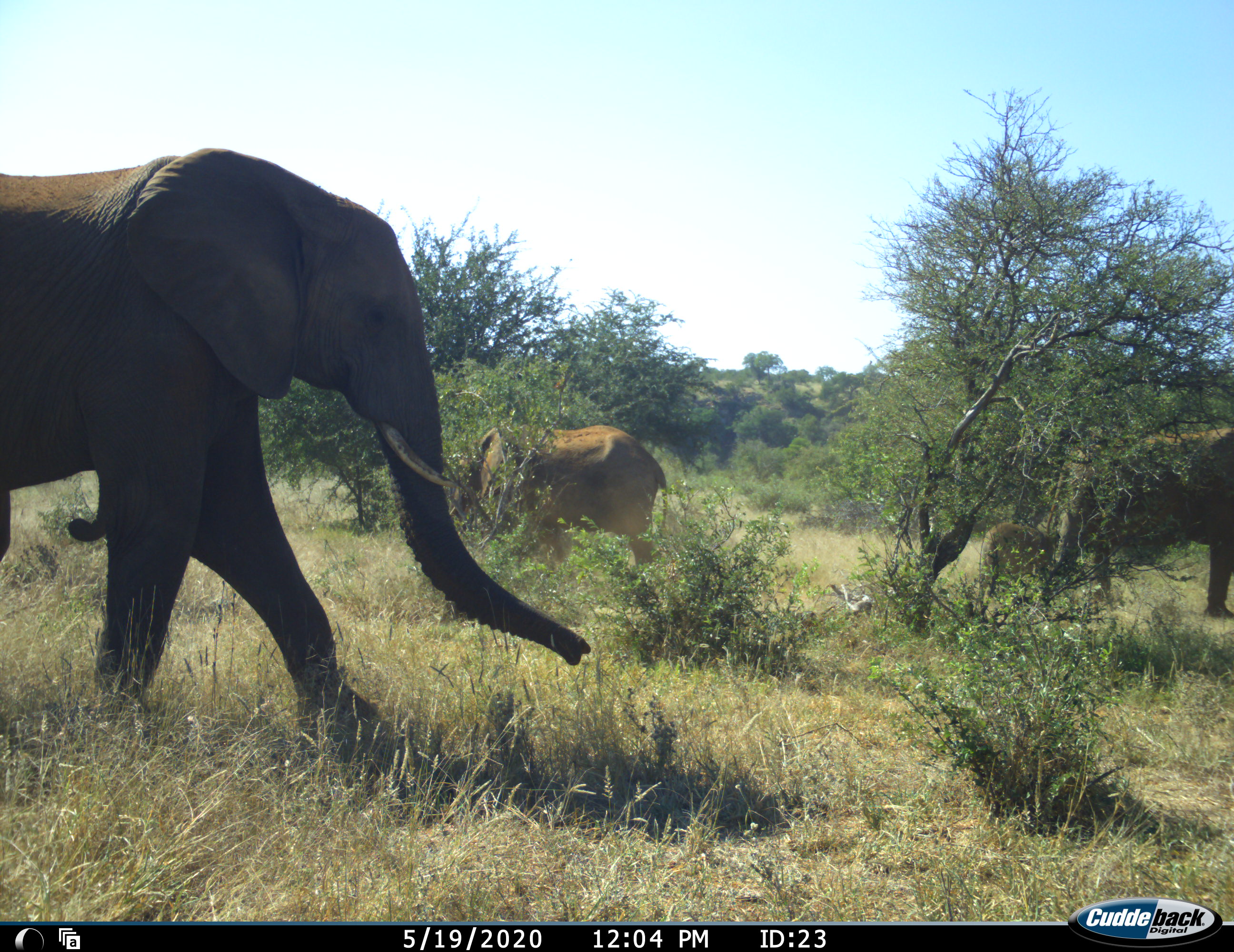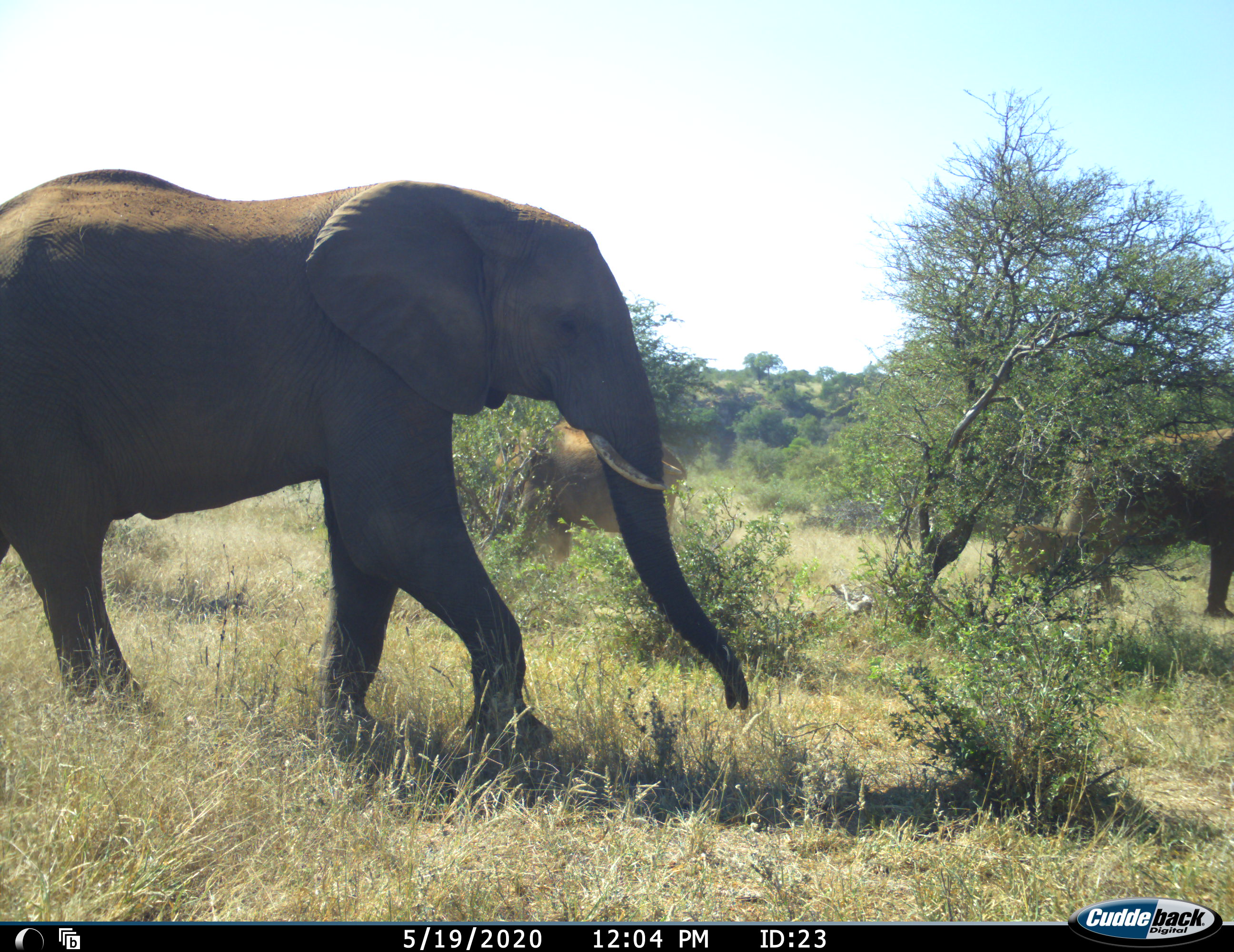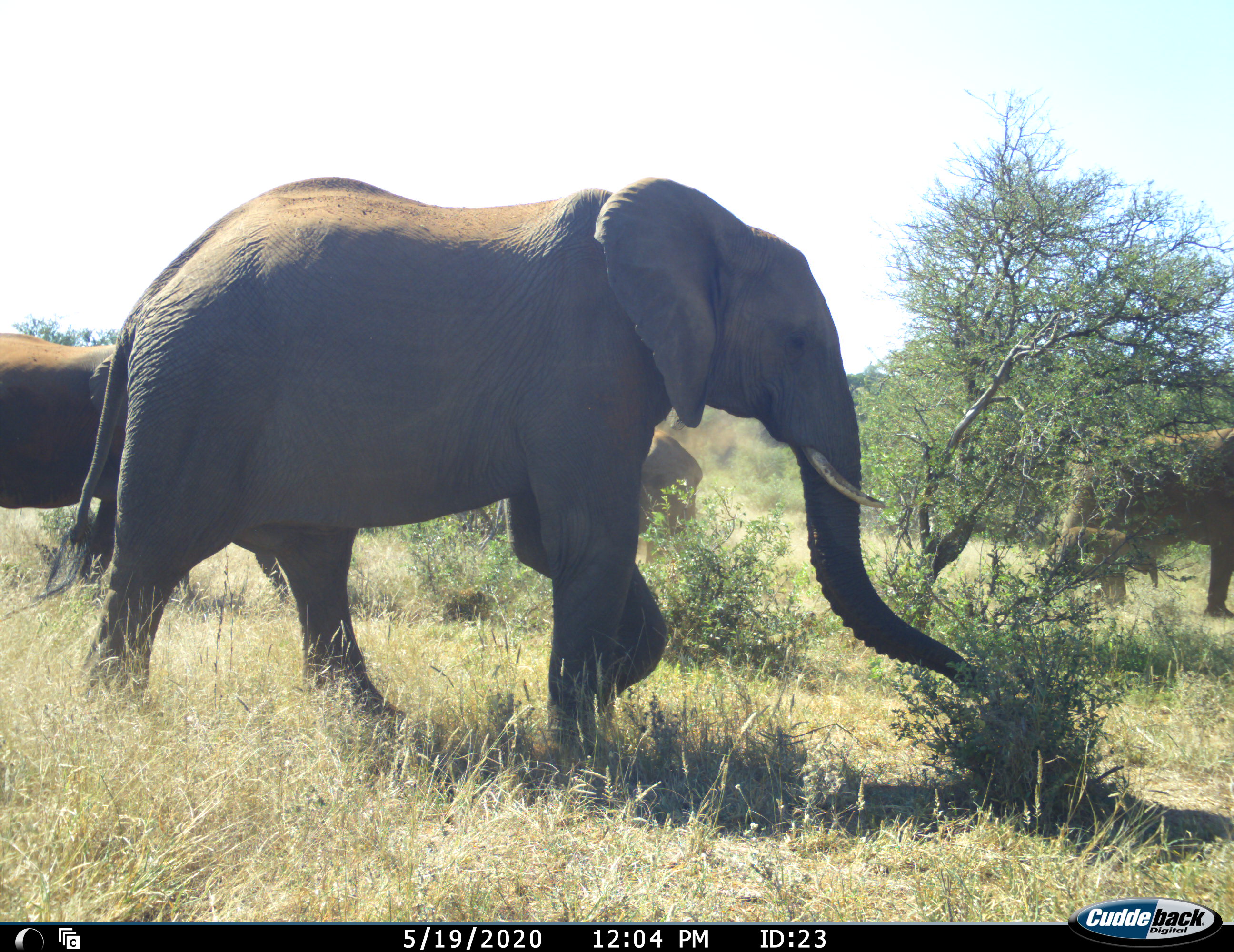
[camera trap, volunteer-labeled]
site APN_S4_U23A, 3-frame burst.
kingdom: Animalia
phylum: Chordata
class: Mammalia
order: Proboscidea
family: Elephantidae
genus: Loxodonta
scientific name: Loxodonta africana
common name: african bush elephant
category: elephant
Elephant (african bush elephant) (Loxodonta africana), count 5. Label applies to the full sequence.